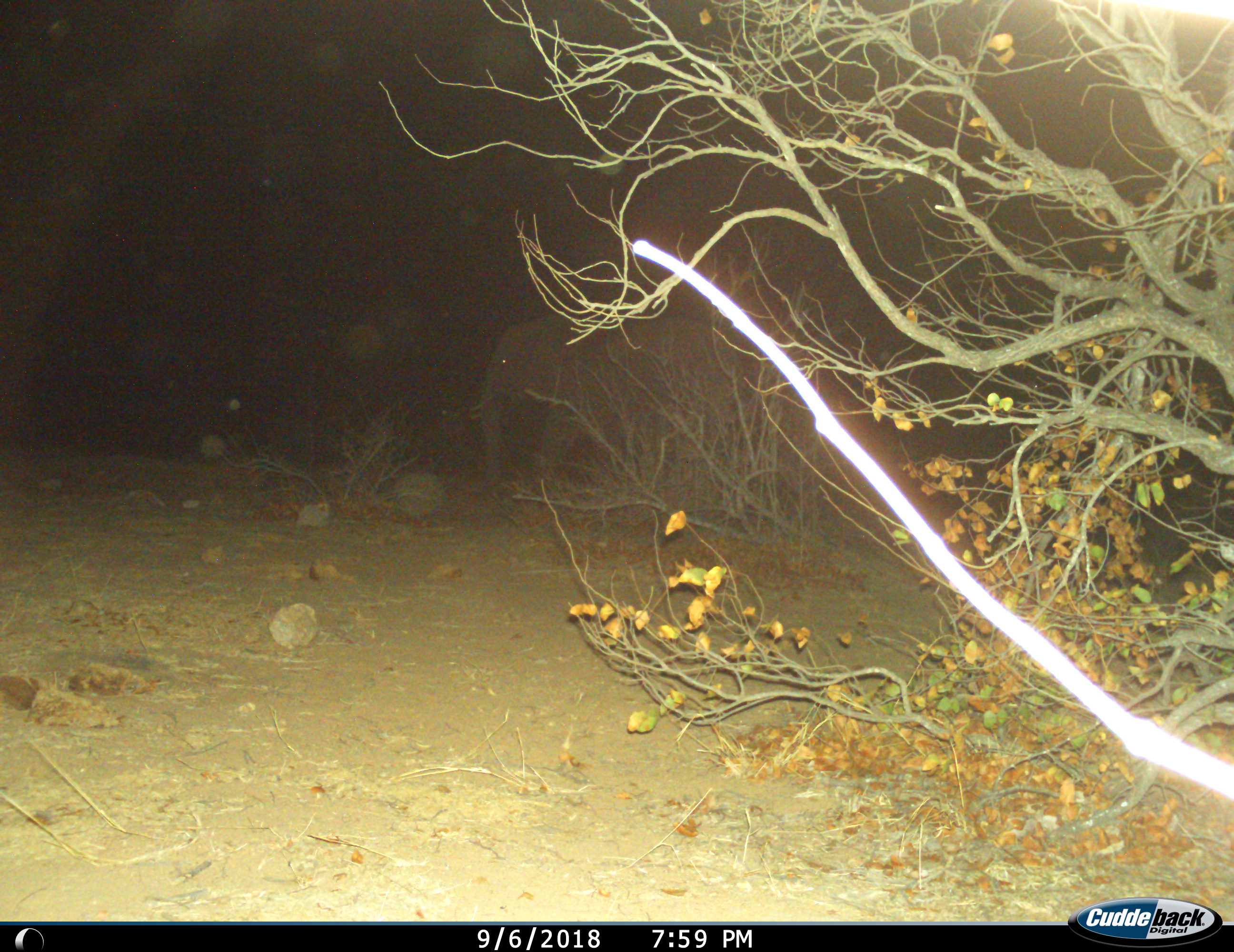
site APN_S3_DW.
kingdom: Animalia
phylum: Chordata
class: Mammalia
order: Proboscidea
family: Elephantidae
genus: Loxodonta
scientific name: Loxodonta africana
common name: african bush elephant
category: elephant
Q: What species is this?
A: Elephant (african bush elephant) (Loxodonta africana).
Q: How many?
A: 1.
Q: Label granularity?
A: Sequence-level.